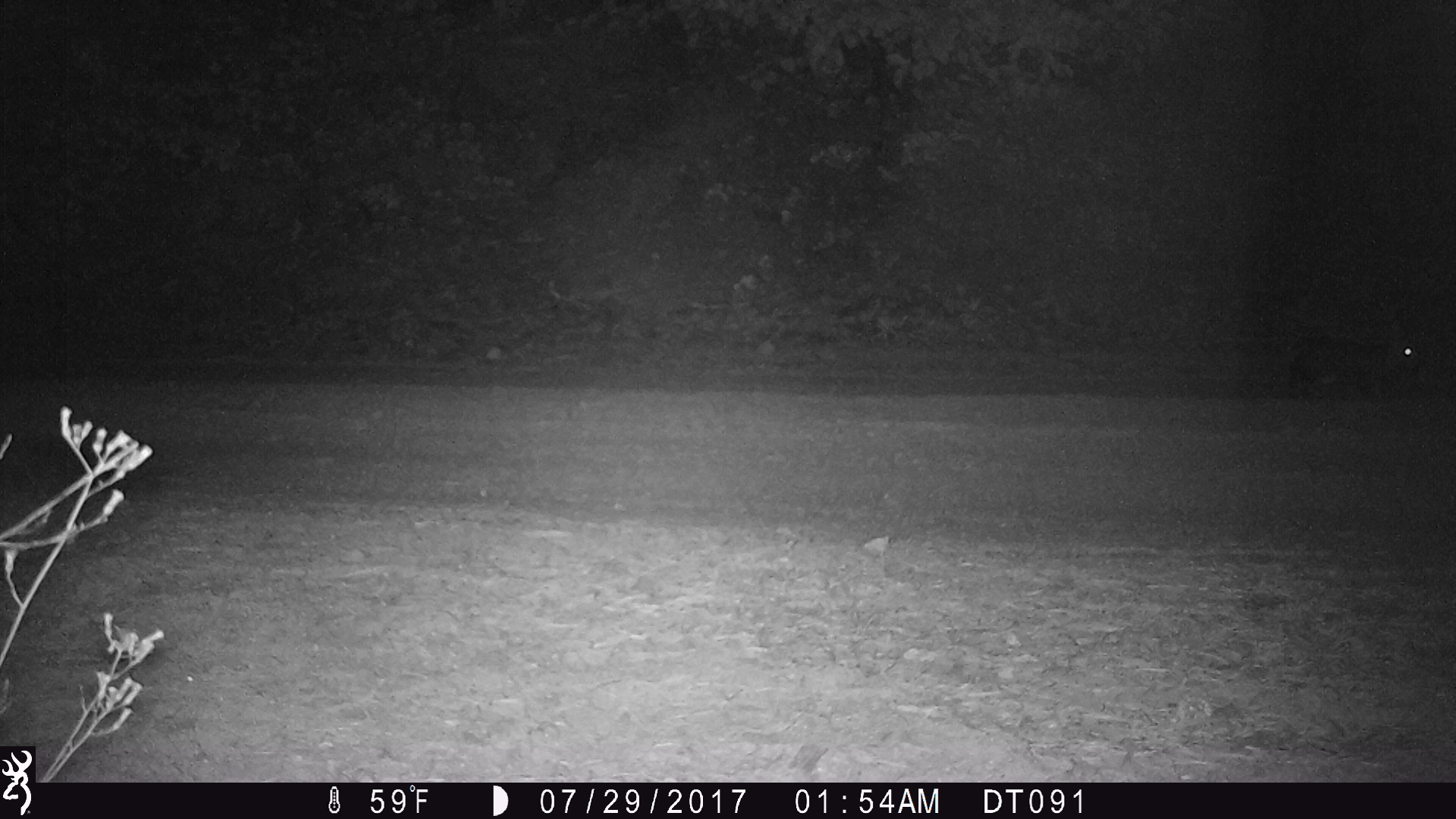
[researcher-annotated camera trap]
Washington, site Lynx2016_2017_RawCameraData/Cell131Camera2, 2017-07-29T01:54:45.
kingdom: Animalia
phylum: Chordata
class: Mammalia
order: Lagomorpha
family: Leporidae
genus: Lepus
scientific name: Lepus americanus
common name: snowshoe hare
Lepus americanus (snowshoe hare). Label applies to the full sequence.